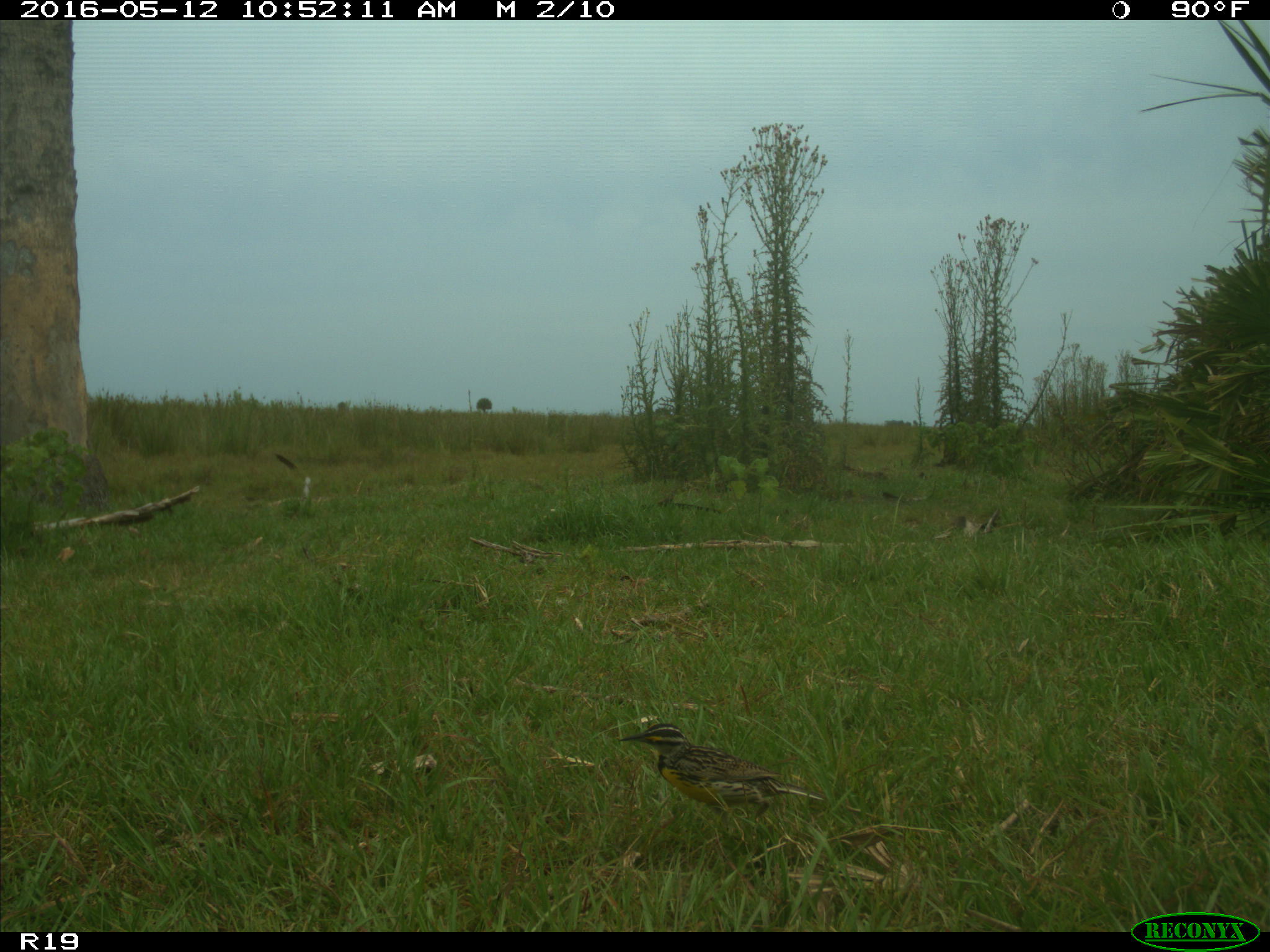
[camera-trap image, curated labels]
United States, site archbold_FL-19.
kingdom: Animalia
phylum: Chordata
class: Aves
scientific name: Aves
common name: birds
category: unidentified bird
Unidentified bird (birds) (Aves).